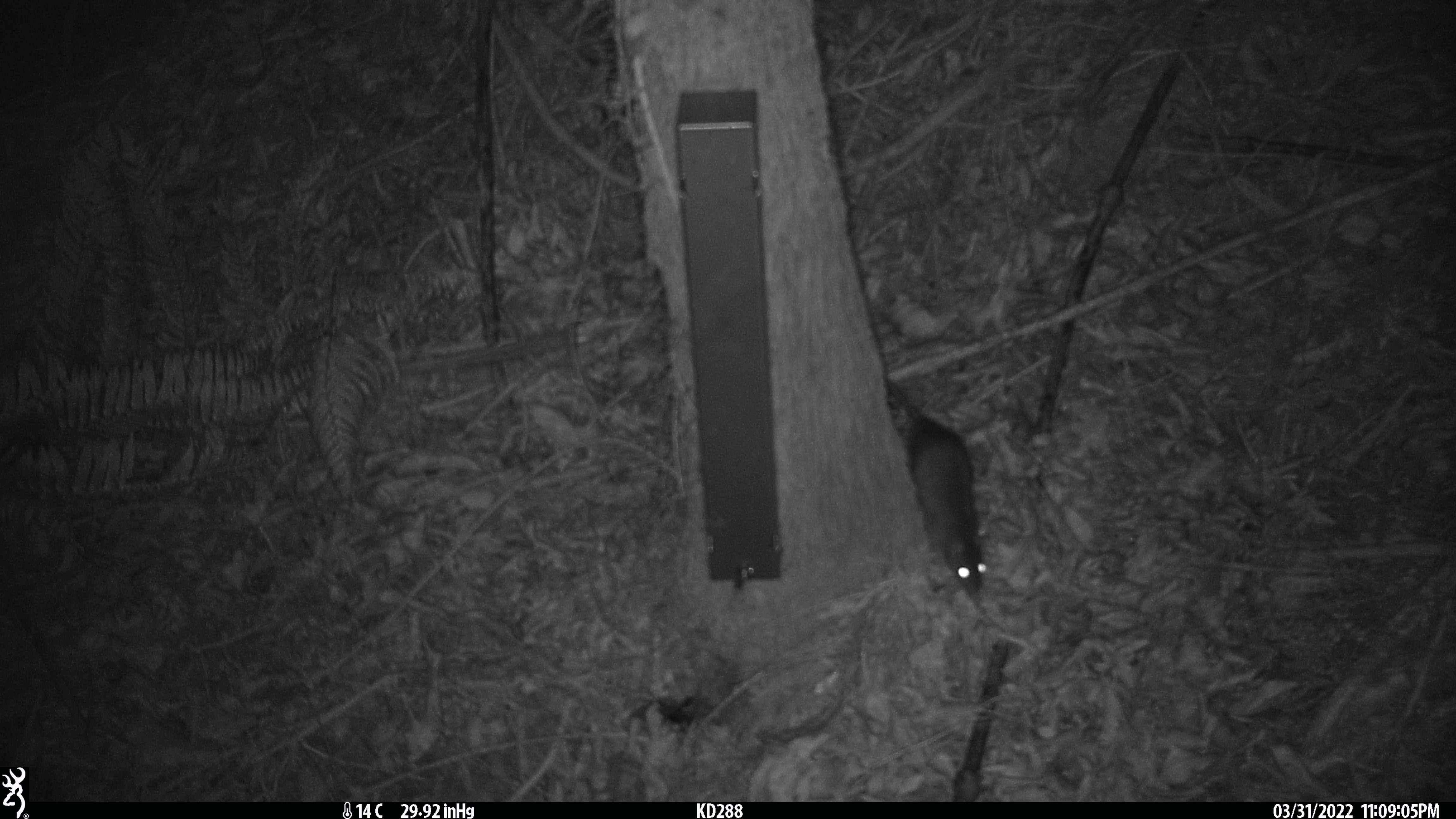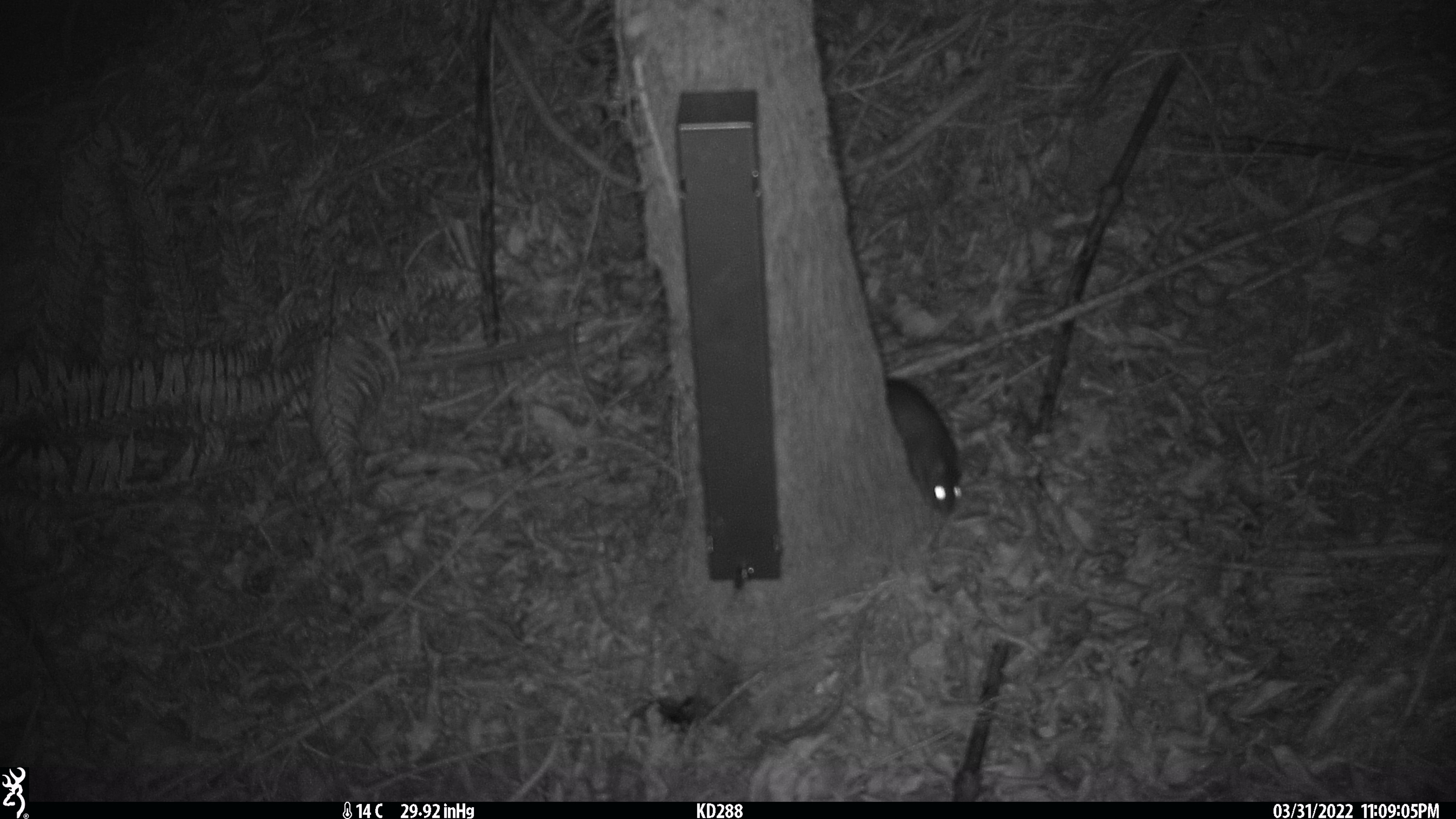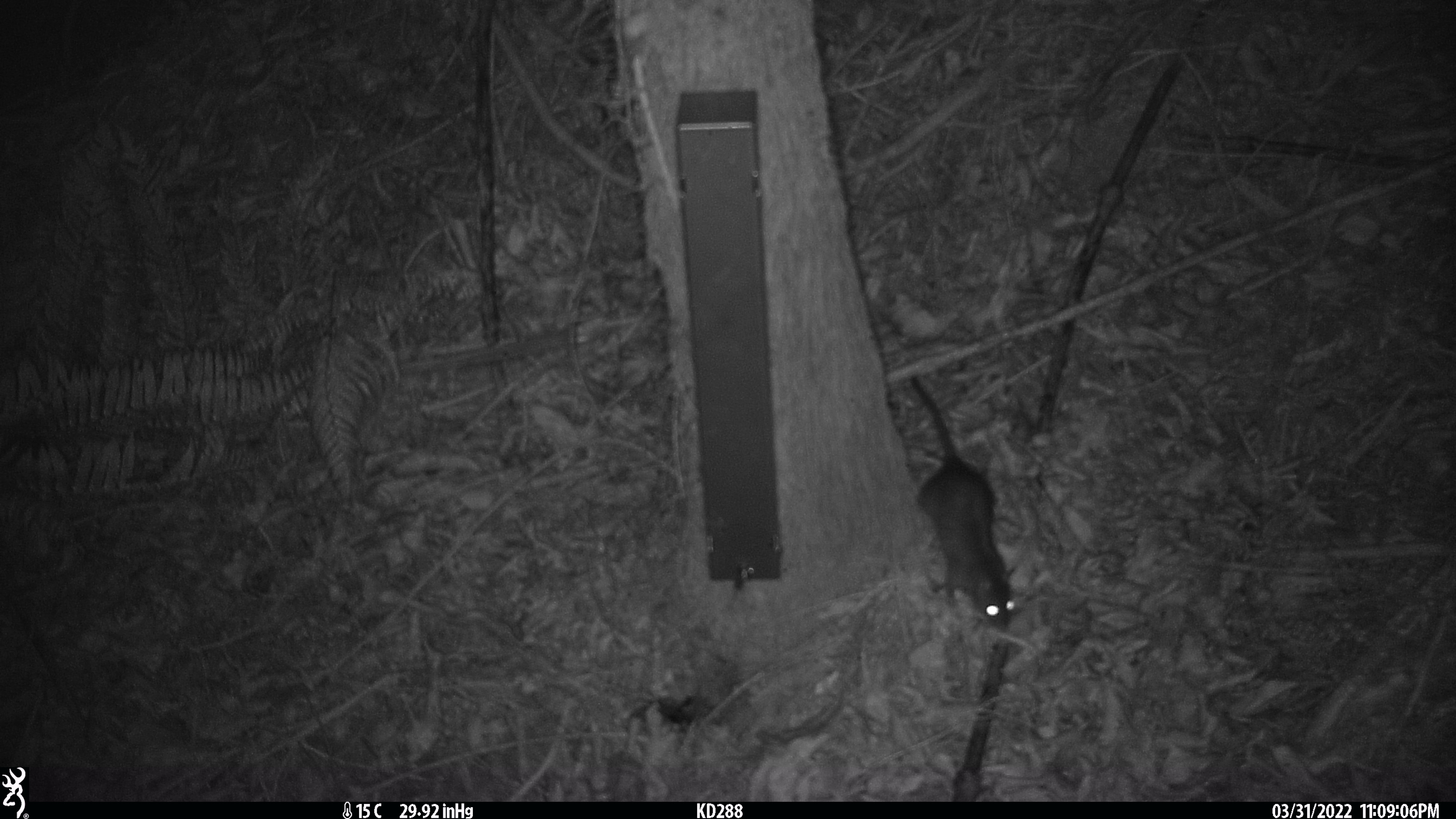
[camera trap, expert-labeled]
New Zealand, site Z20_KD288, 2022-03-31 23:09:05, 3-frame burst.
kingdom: Animalia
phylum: Chordata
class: Mammalia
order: Rodentia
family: Muridae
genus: Rattus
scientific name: Rattus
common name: rat